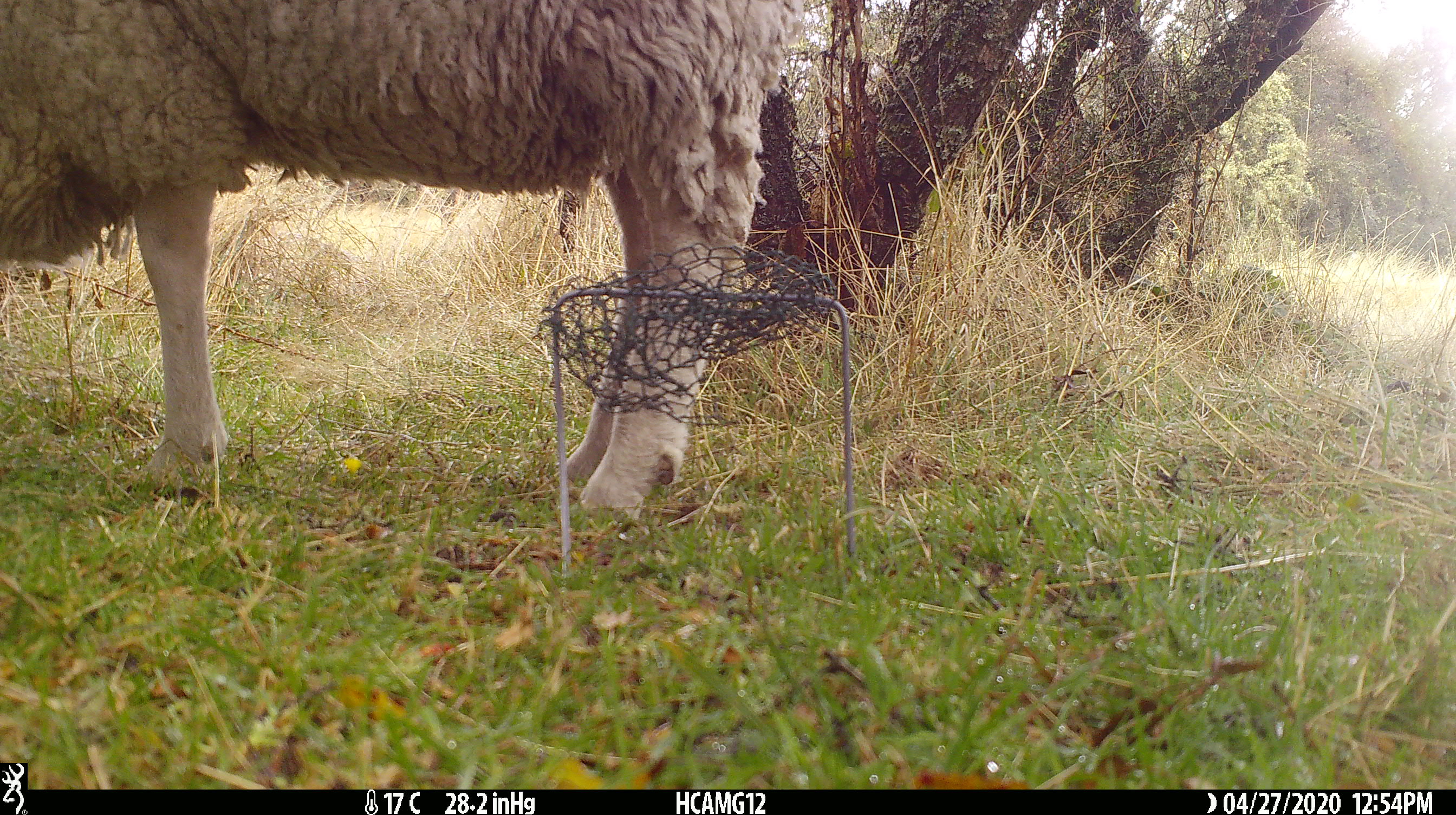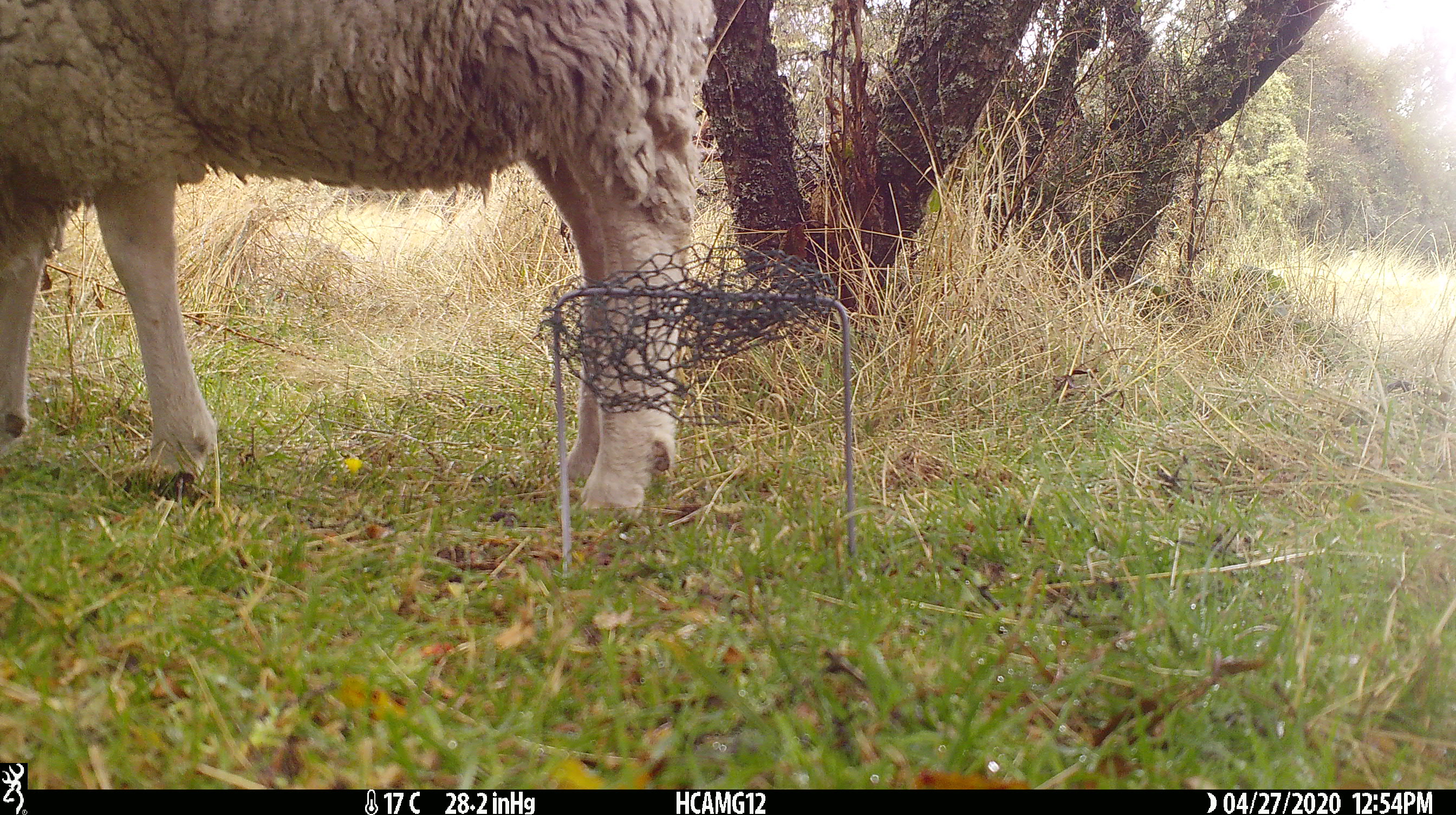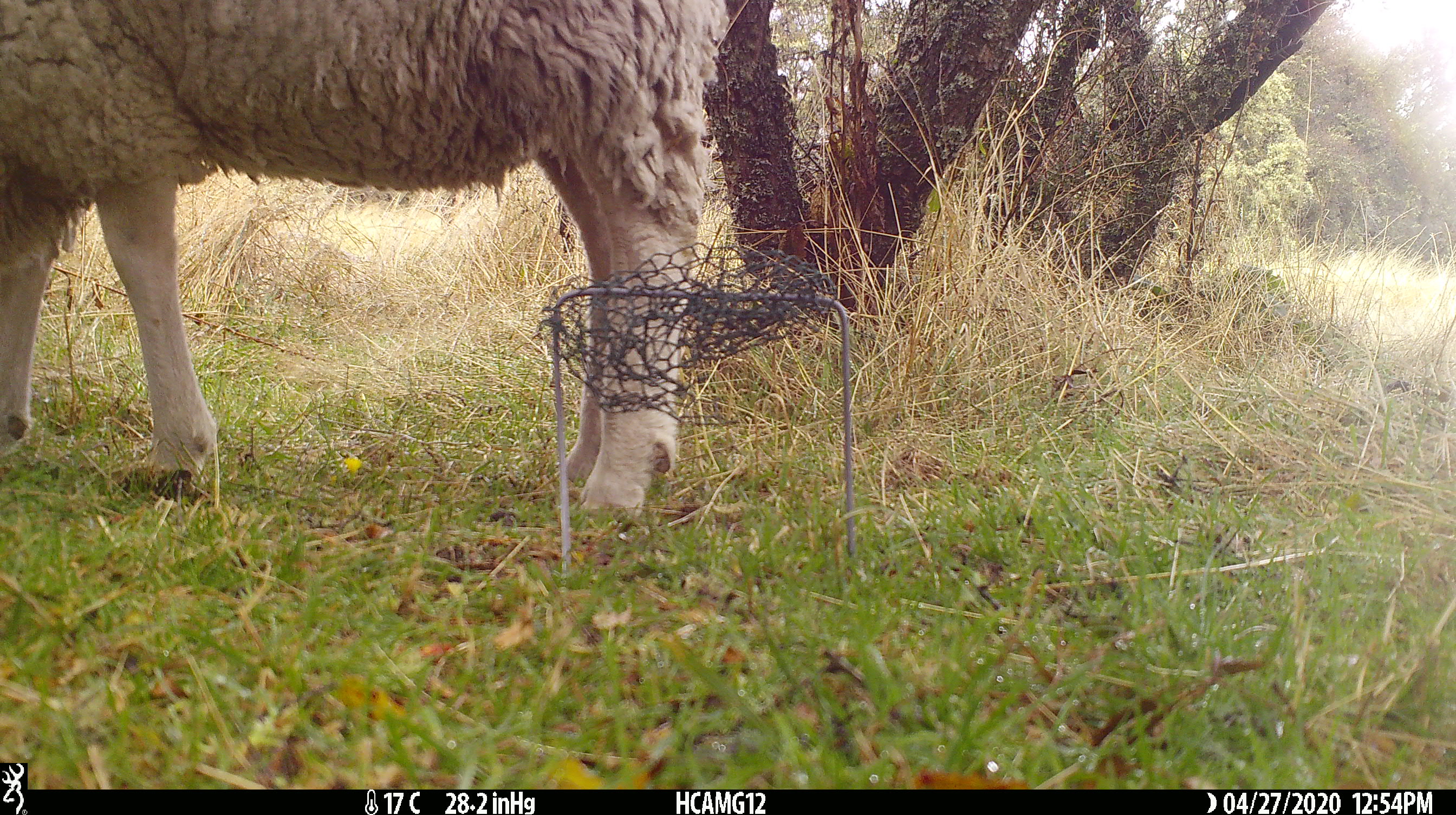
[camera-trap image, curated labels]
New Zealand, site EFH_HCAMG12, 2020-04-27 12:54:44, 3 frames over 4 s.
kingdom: Animalia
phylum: Chordata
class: Mammalia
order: Artiodactyla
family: Bovidae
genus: Ovis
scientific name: Ovis aries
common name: domestic sheep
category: sheep